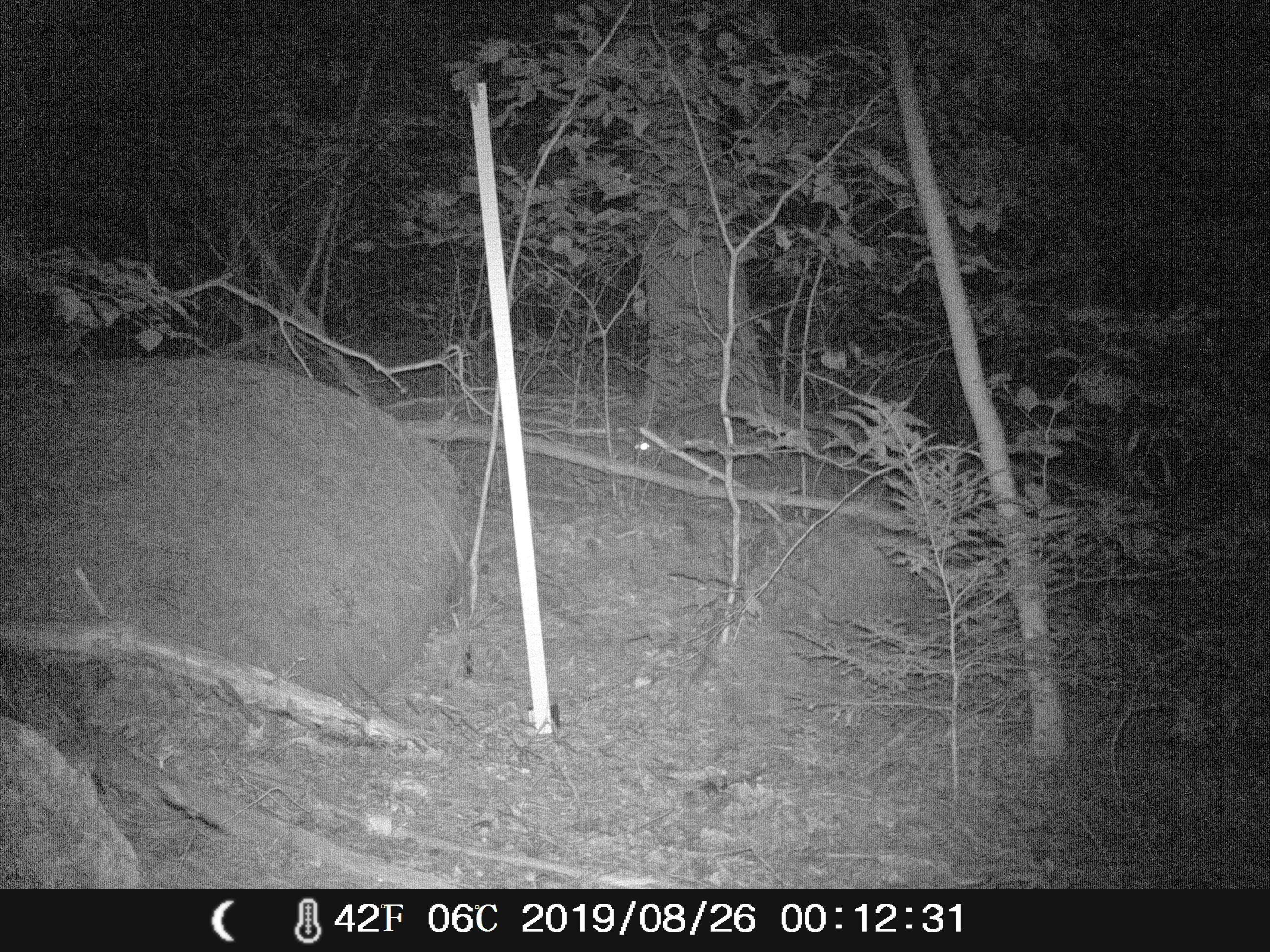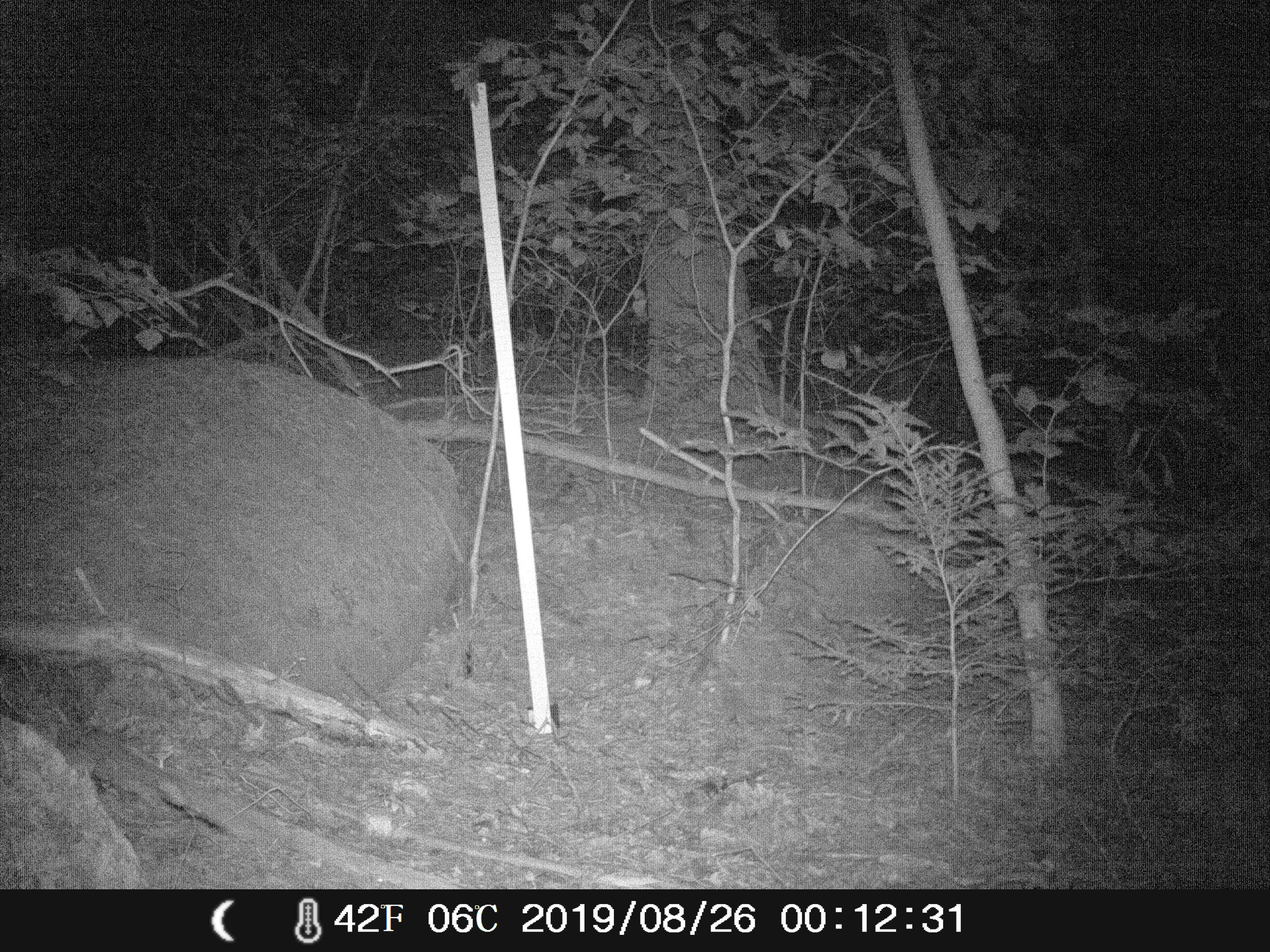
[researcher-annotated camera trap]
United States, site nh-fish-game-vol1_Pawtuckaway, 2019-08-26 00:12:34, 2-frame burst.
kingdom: Animalia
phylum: Chordata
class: Mammalia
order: Carnivora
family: Canidae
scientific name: Canidae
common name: canid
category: canid sp.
Canid sp. (canid) (Canidae).